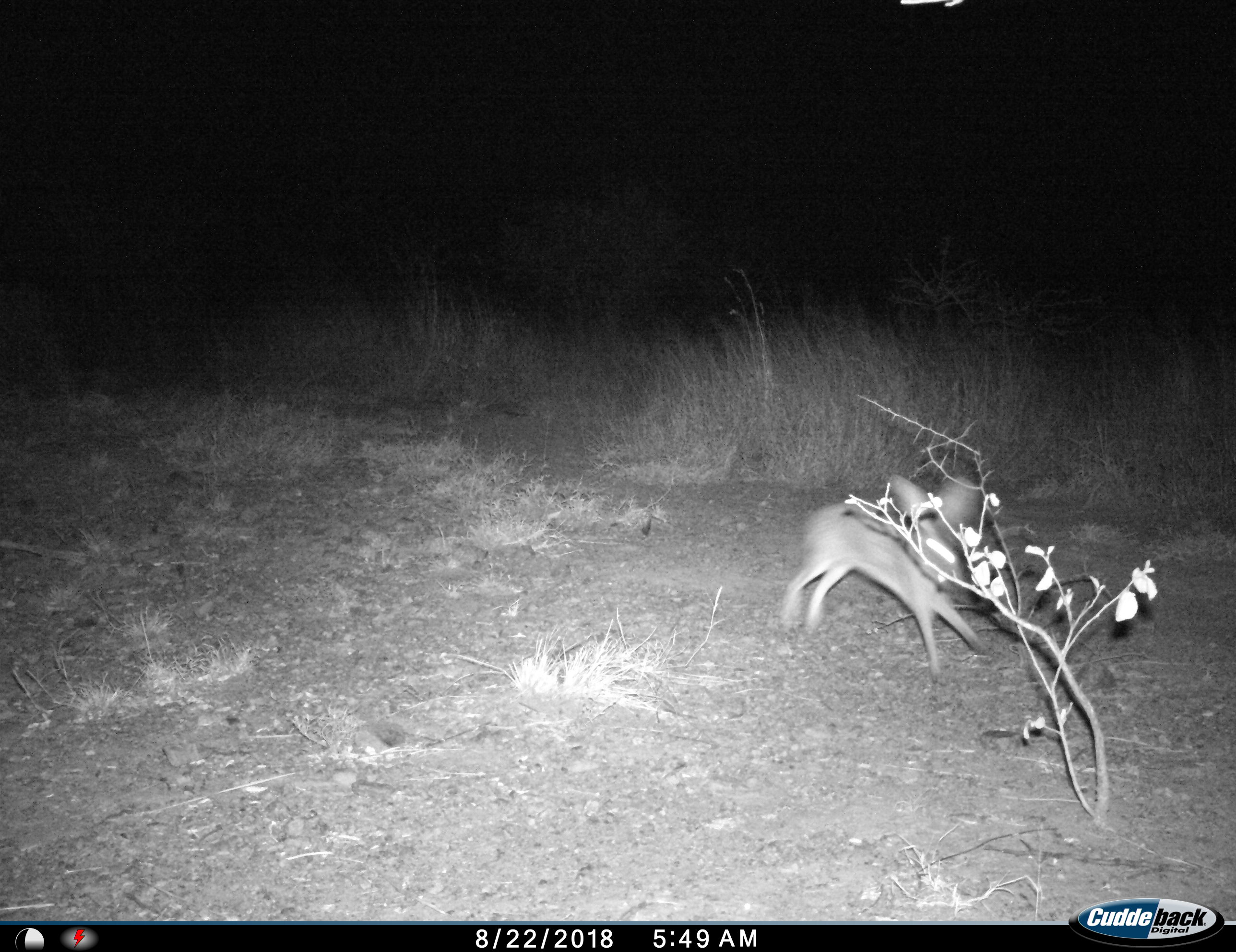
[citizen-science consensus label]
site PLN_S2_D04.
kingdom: Animalia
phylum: Chordata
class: Mammalia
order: Lagomorpha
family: Leporidae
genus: Lepus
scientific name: Lepus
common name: hare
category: hareunknown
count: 1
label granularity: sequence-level